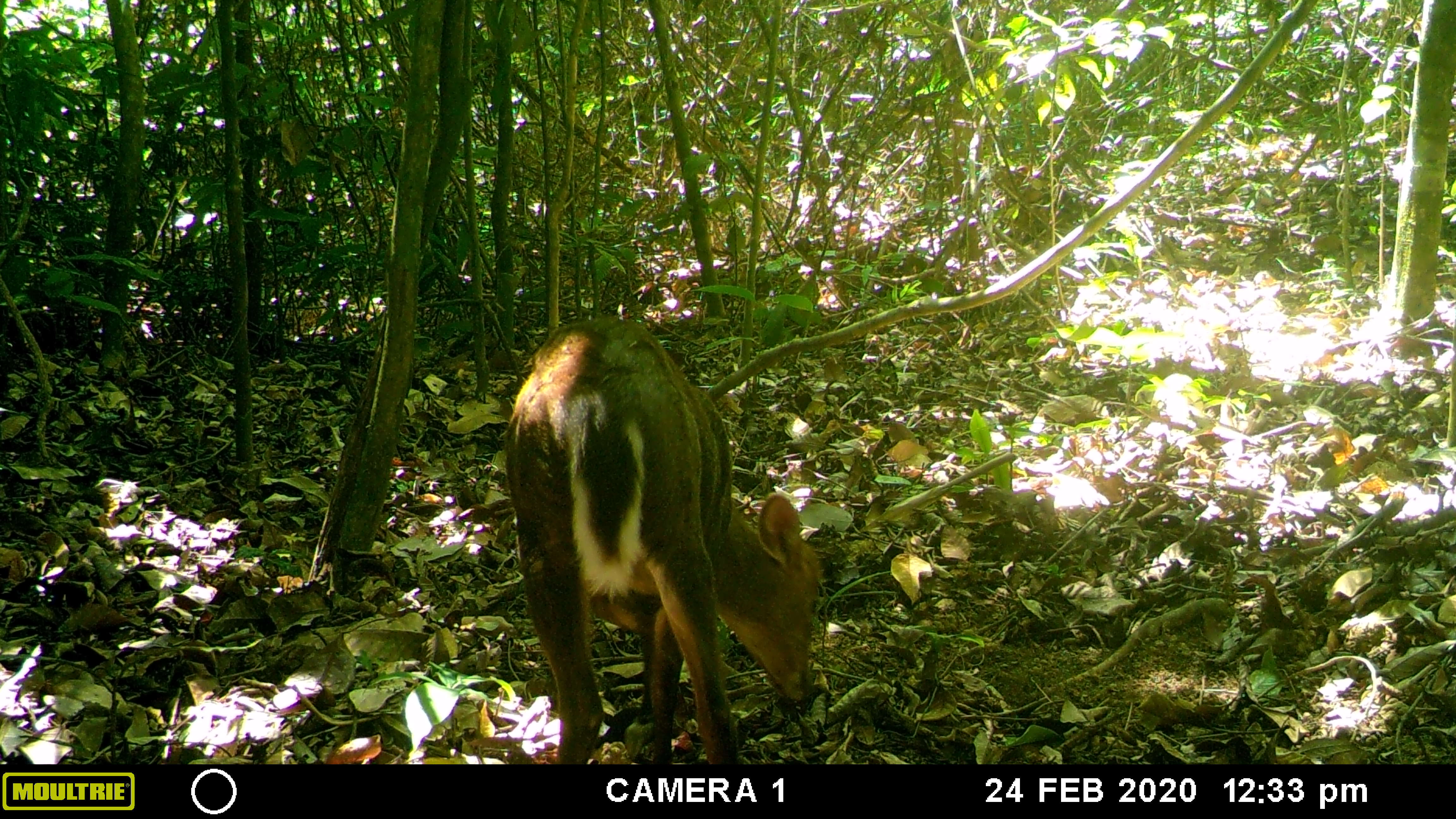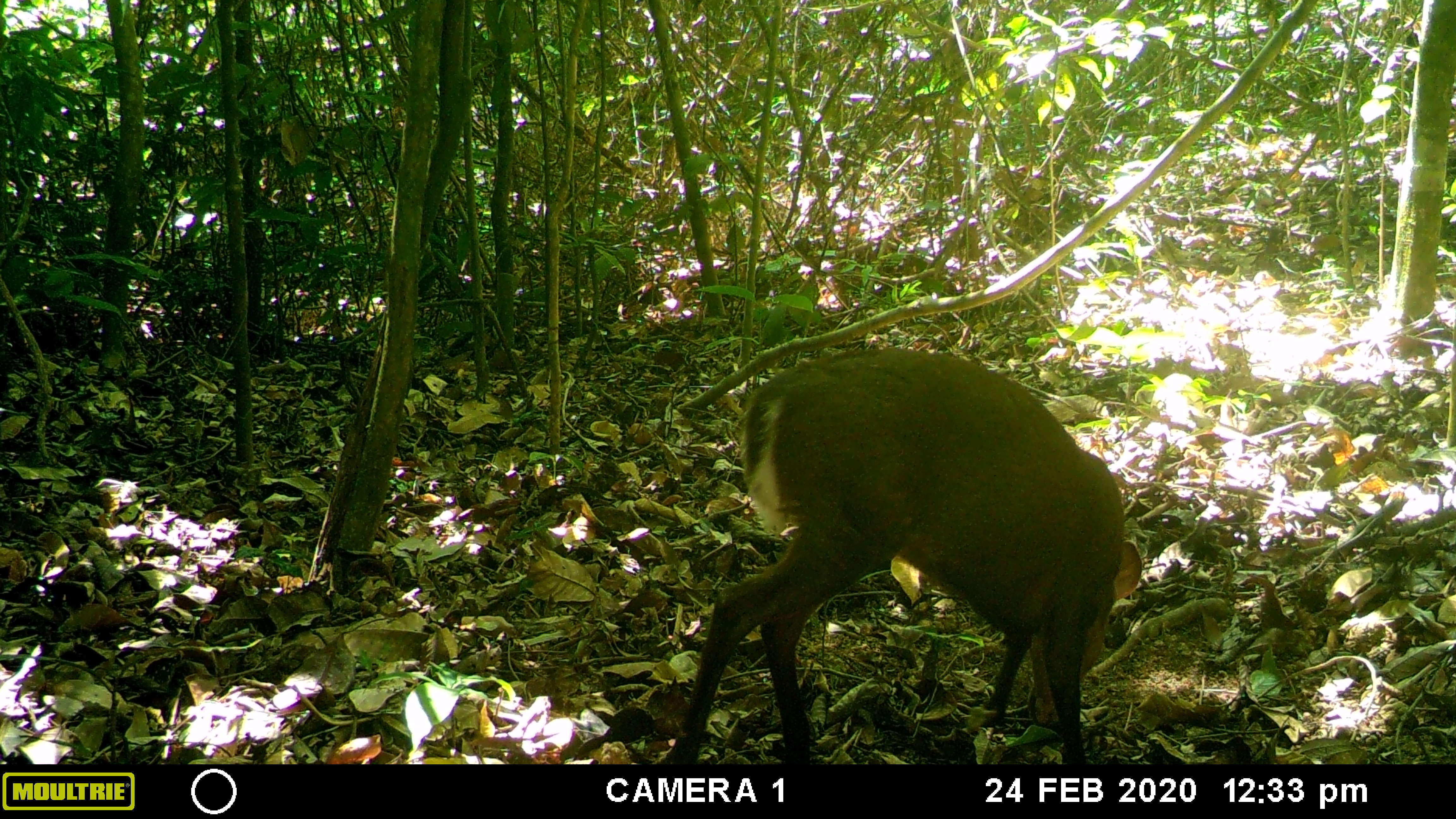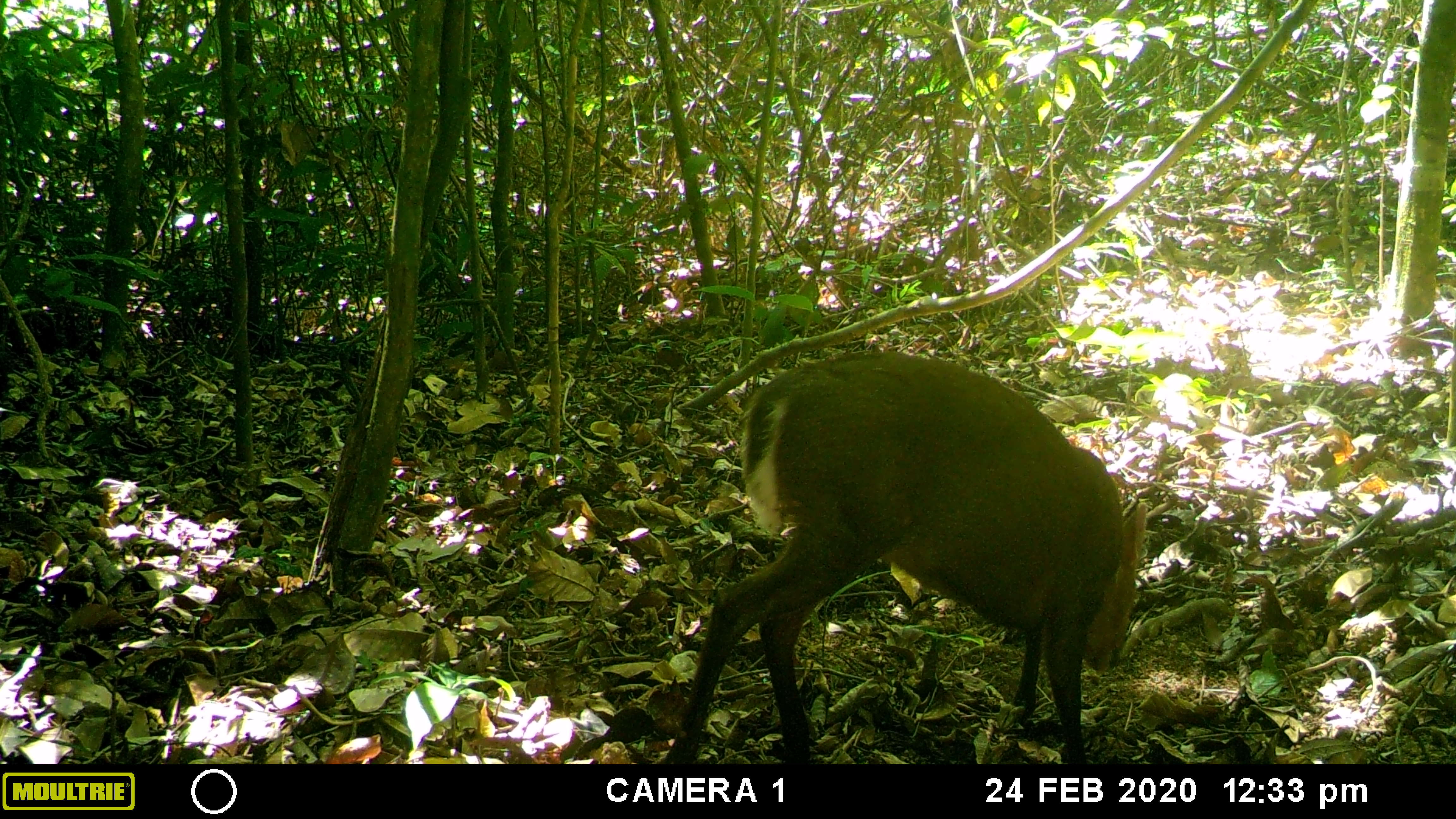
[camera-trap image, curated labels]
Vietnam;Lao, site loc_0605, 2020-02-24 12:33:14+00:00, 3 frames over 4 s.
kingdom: Animalia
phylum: Chordata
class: Mammalia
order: Artiodactyla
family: Cervidae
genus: Muntiacus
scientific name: Muntiacus rooseveltorum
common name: roosevelt's muntjac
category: roosevelts muntjac group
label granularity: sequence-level